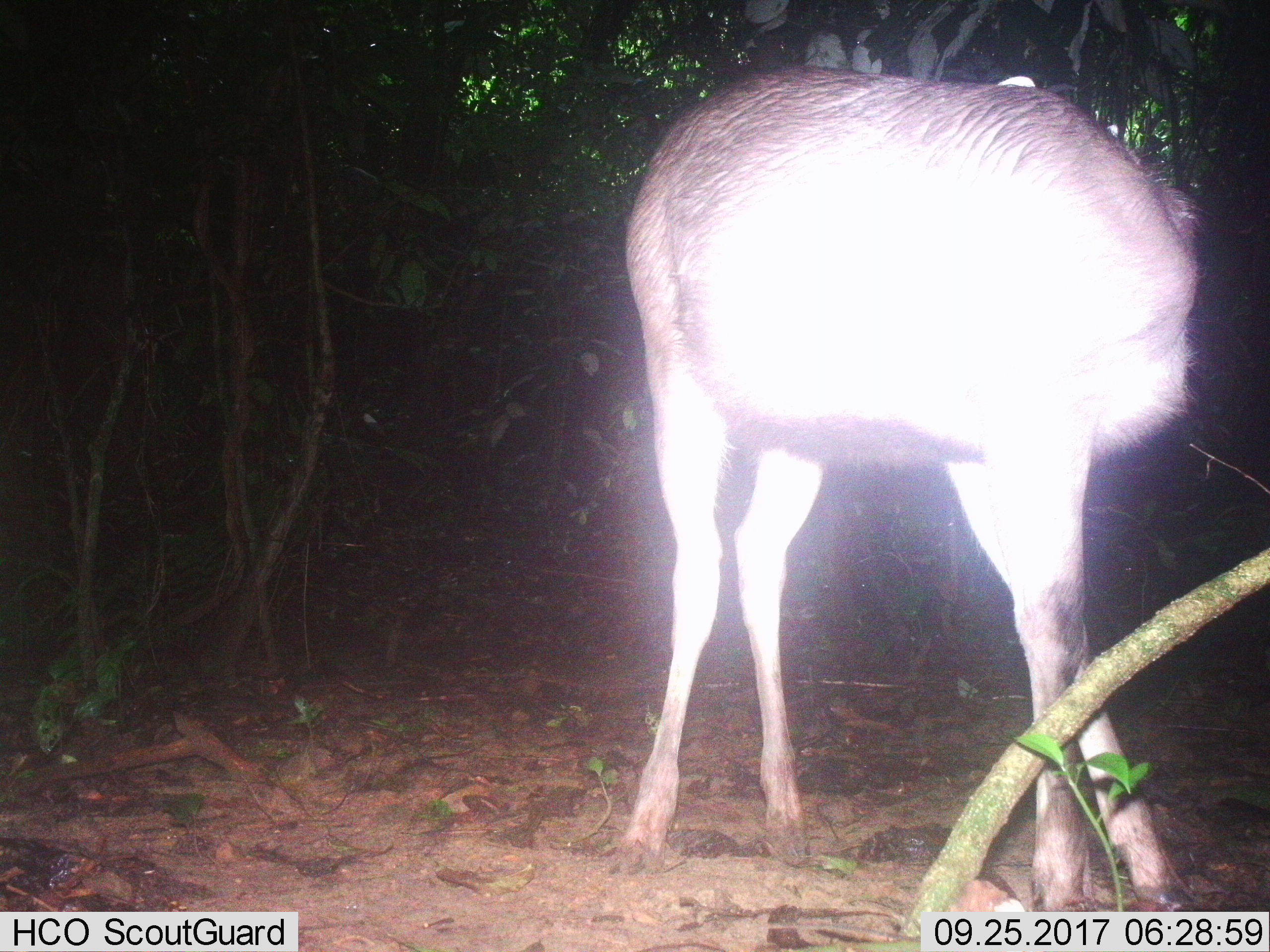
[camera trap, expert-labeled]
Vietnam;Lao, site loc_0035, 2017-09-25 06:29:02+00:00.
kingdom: Animalia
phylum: Chordata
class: Mammalia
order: Artiodactyla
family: Cervidae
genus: Rusa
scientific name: Rusa unicolor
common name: sambar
Sambar (Rusa unicolor). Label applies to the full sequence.